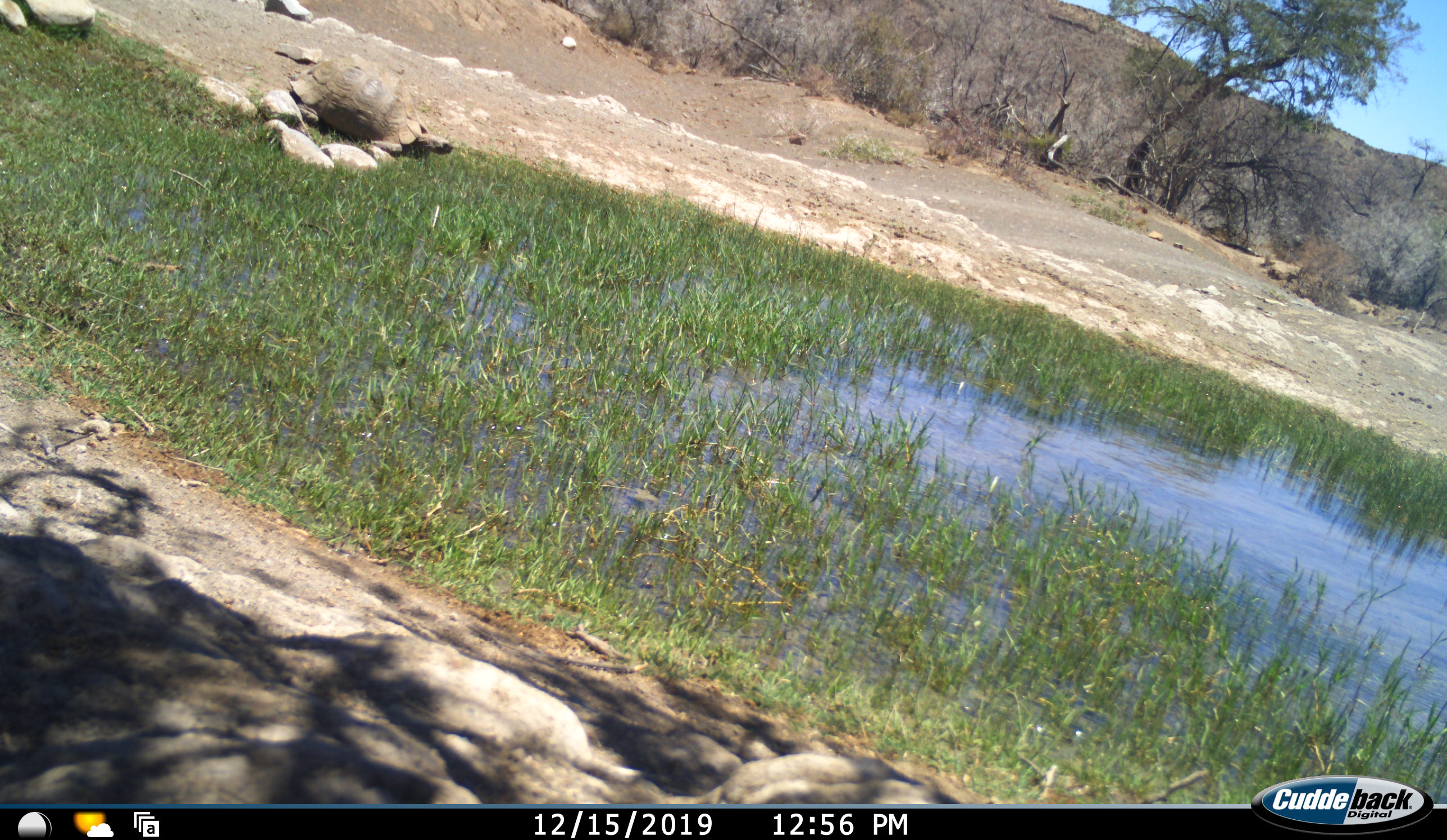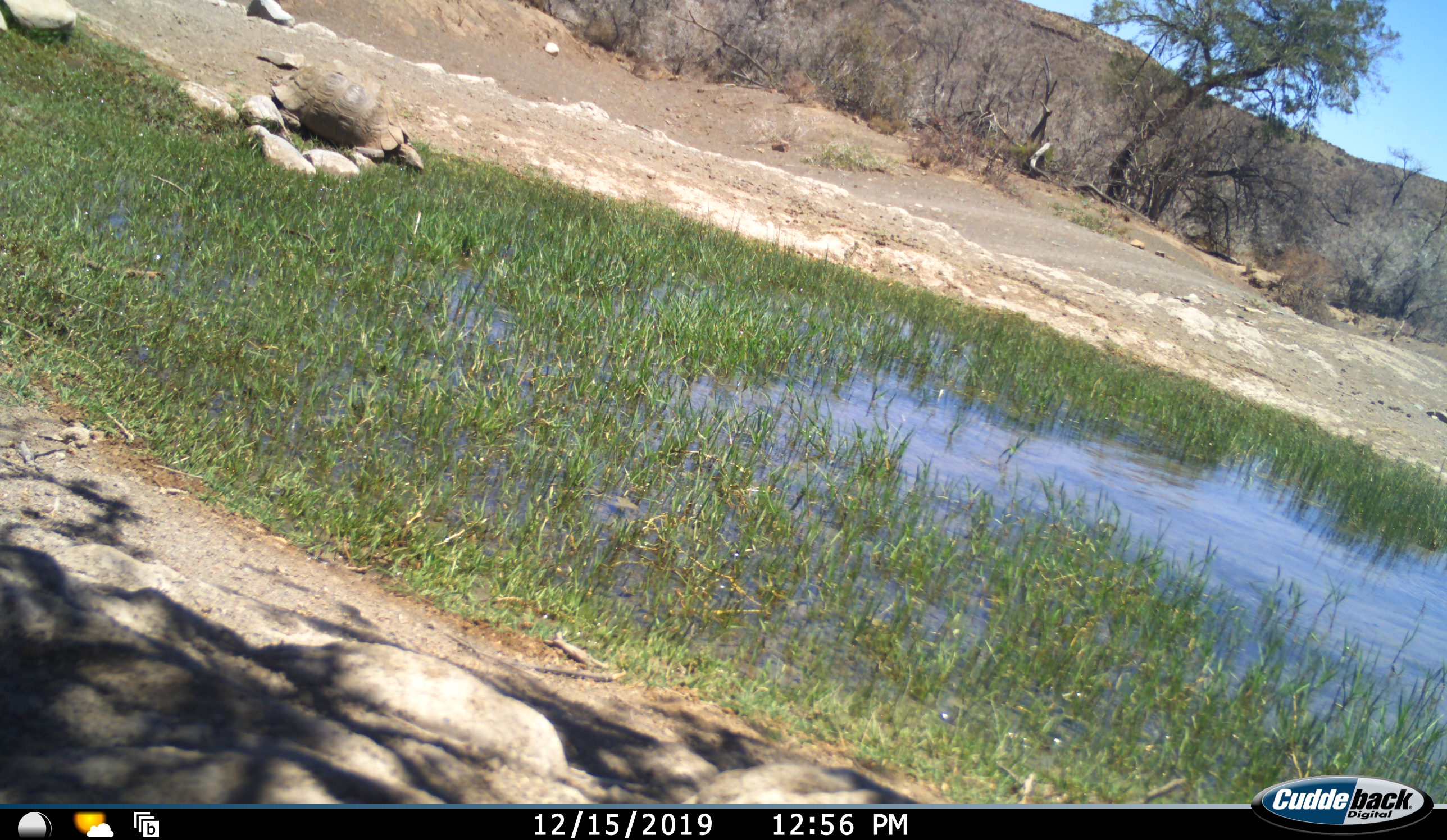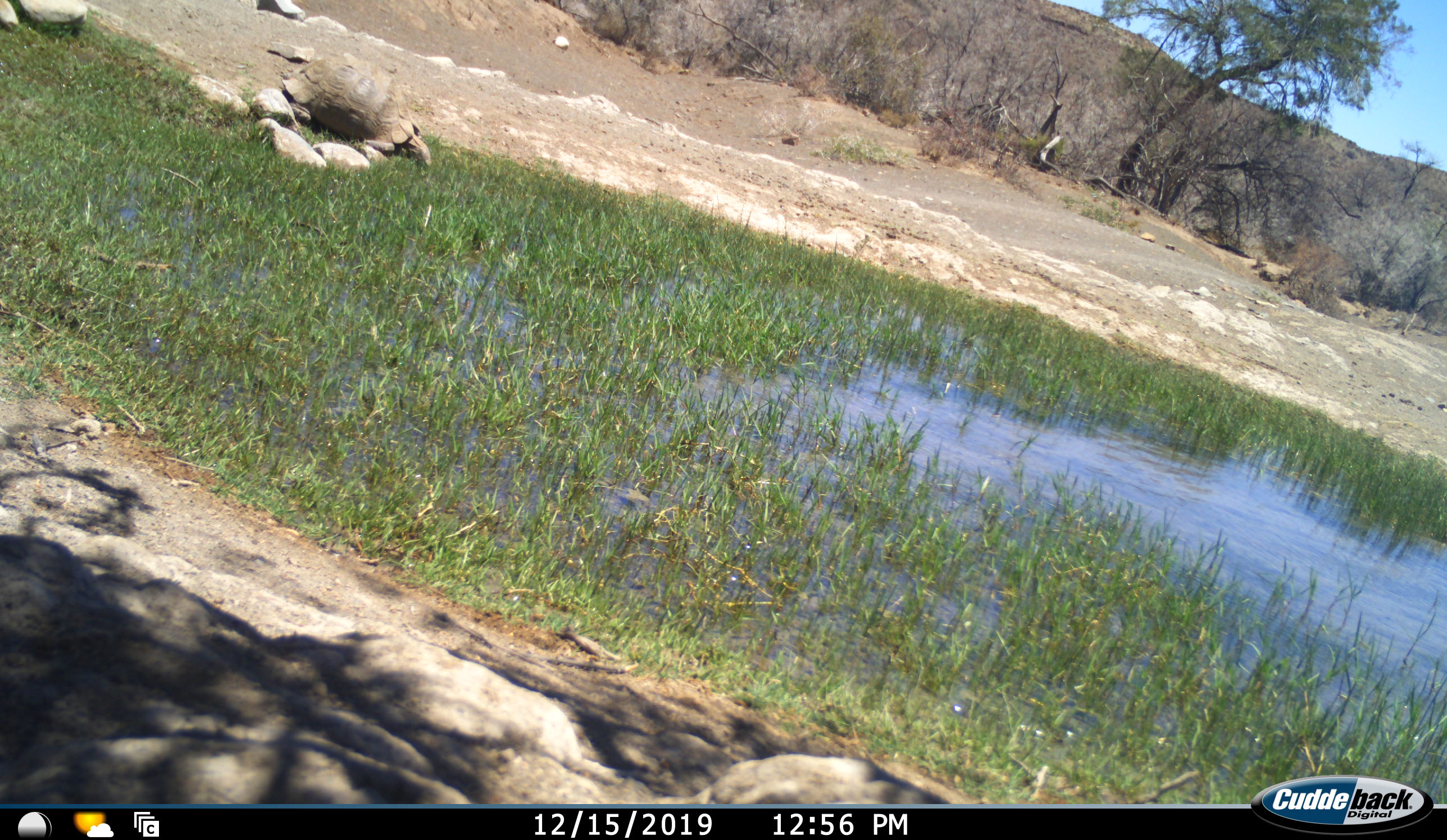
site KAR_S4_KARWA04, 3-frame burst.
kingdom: Animalia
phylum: Chordata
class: Reptilia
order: Testudines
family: Testudinidae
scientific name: Testudinidae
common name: tortoise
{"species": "tortoise (Testudinidae)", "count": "1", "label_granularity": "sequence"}